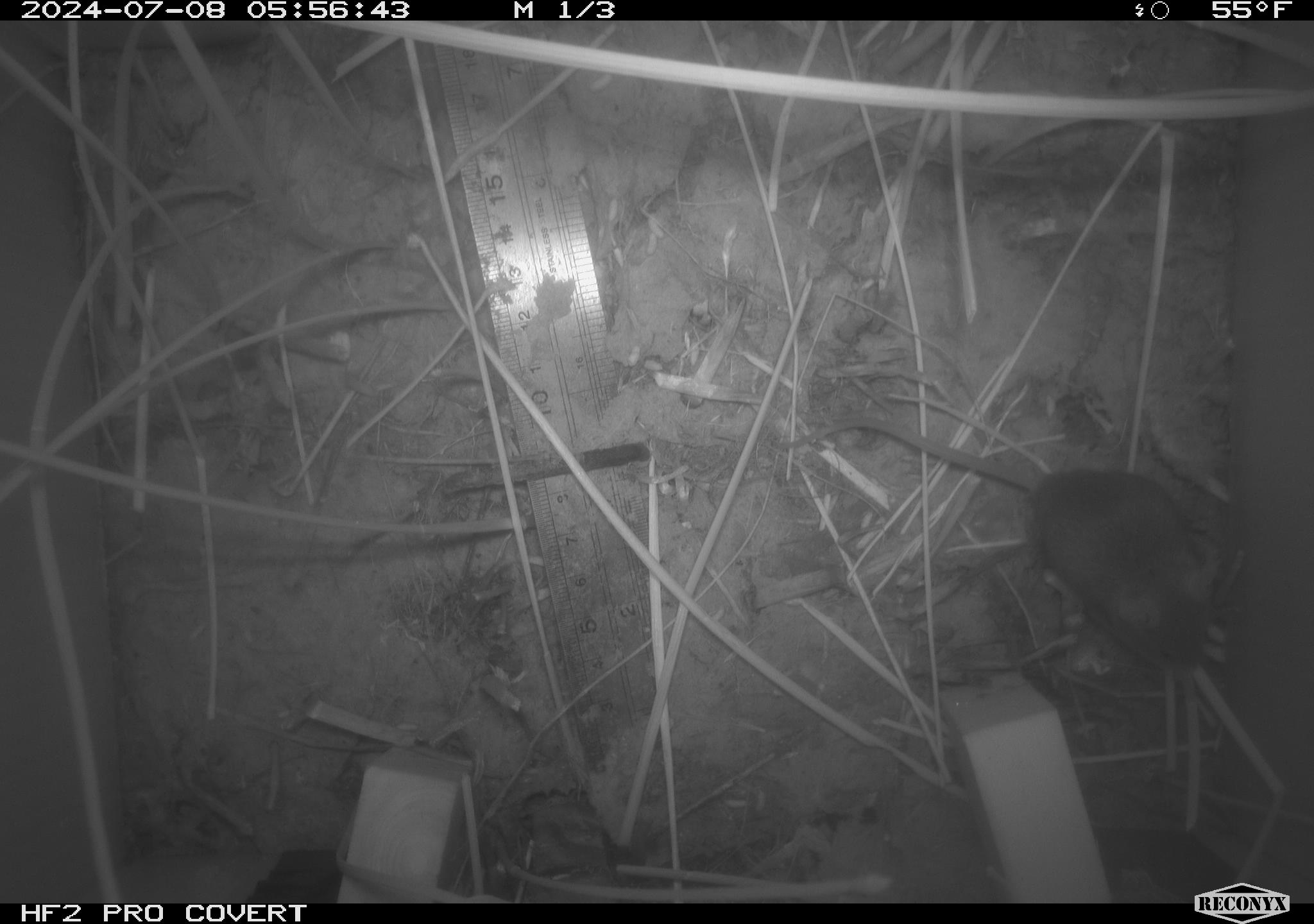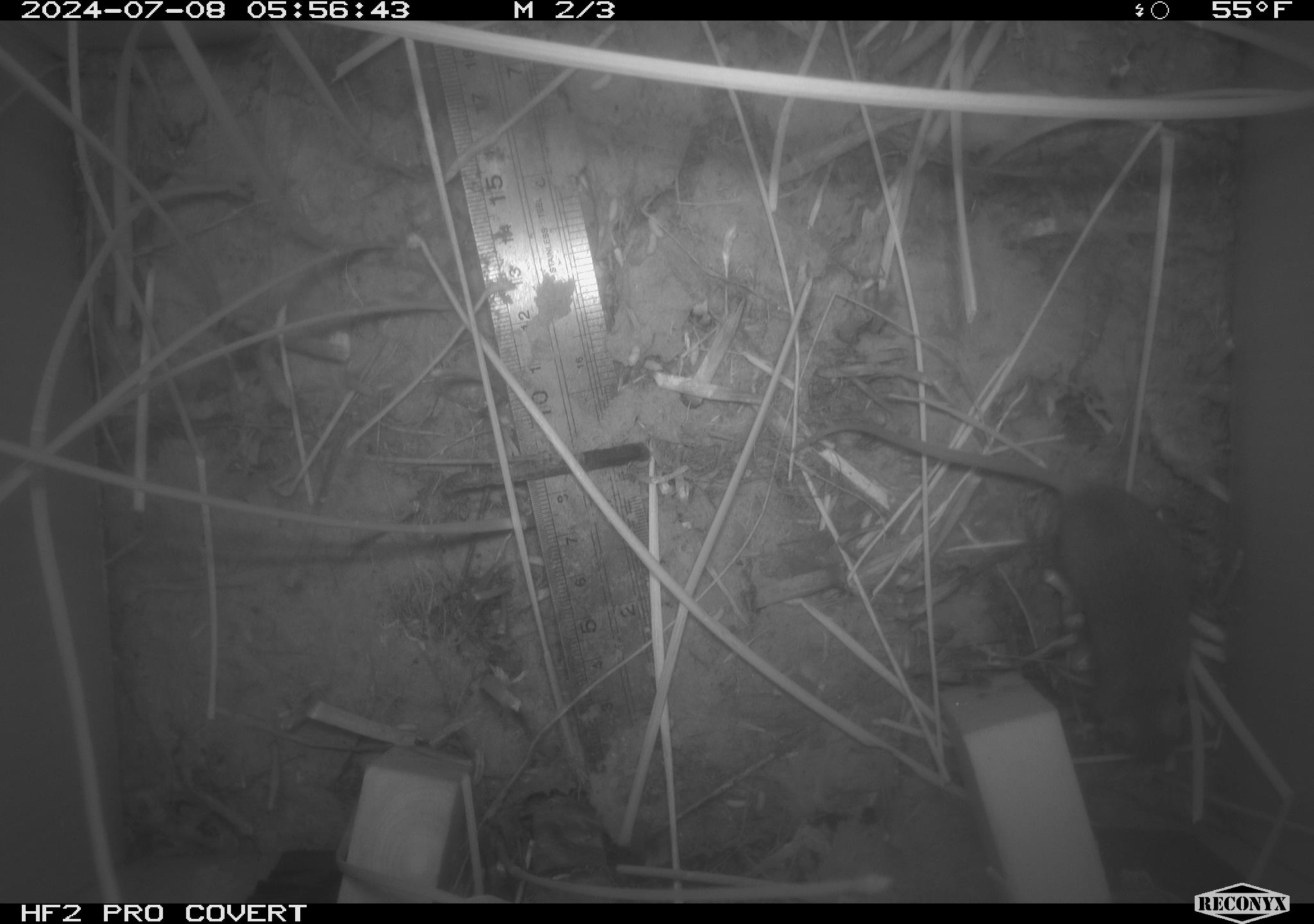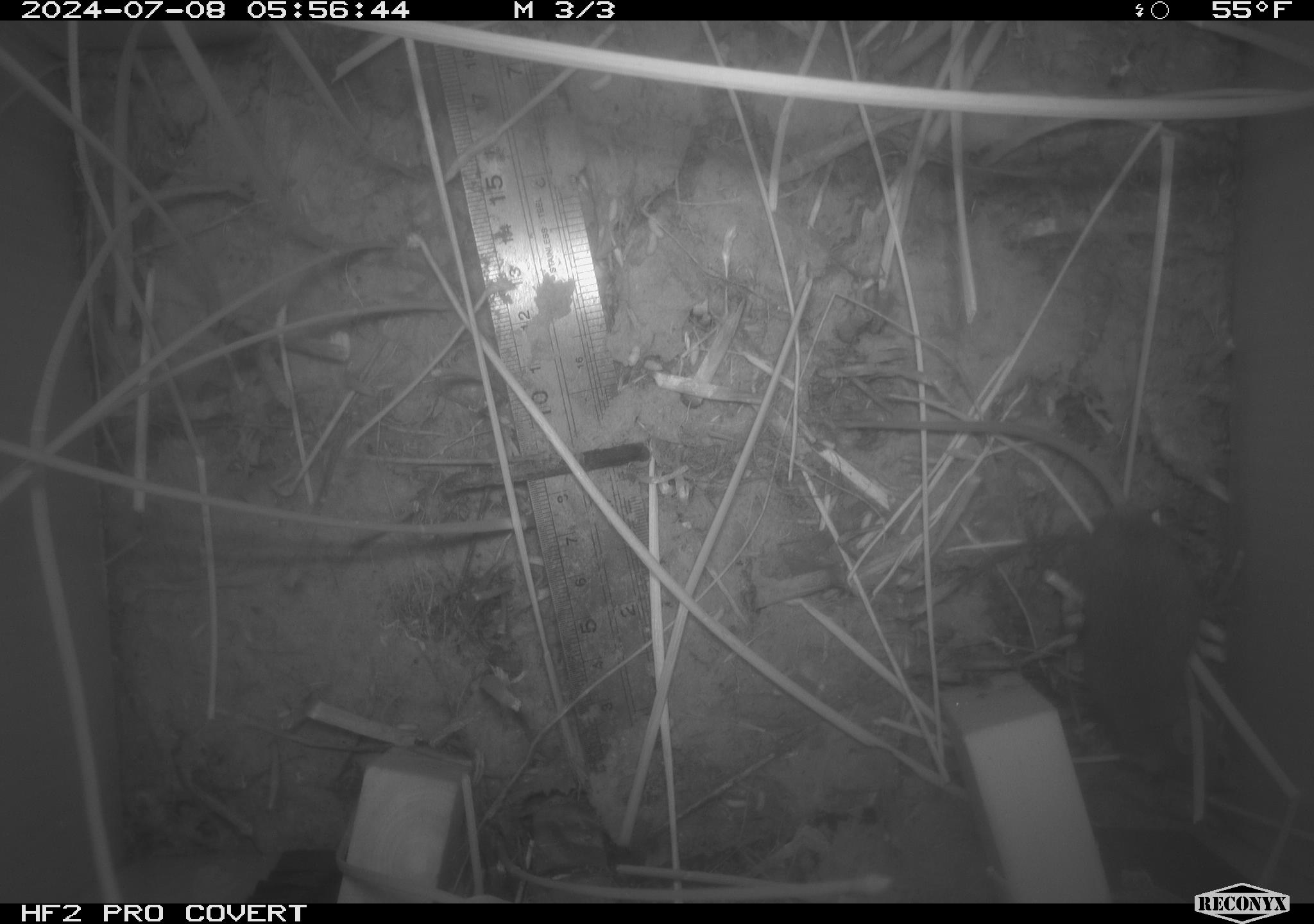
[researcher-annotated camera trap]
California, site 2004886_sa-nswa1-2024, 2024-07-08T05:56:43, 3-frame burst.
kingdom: Animalia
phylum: Chordata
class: Mammalia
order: Rodentia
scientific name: Rodentia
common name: rodent